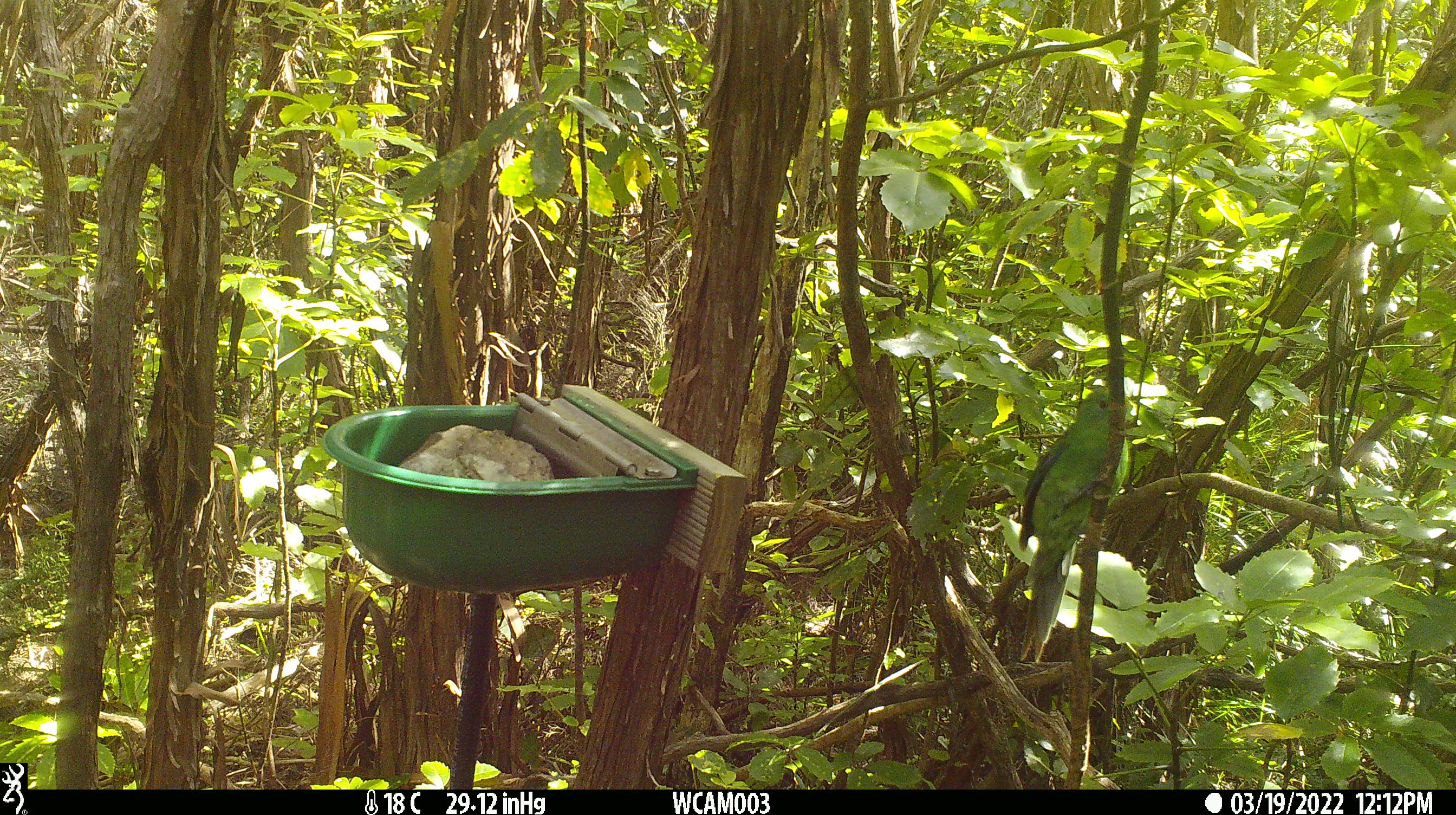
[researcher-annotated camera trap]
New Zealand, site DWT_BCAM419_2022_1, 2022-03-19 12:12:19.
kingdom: Animalia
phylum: Chordata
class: Aves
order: Psittaciformes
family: Psittaculidae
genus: Cyanoramphus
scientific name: Cyanoramphus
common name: parakeet